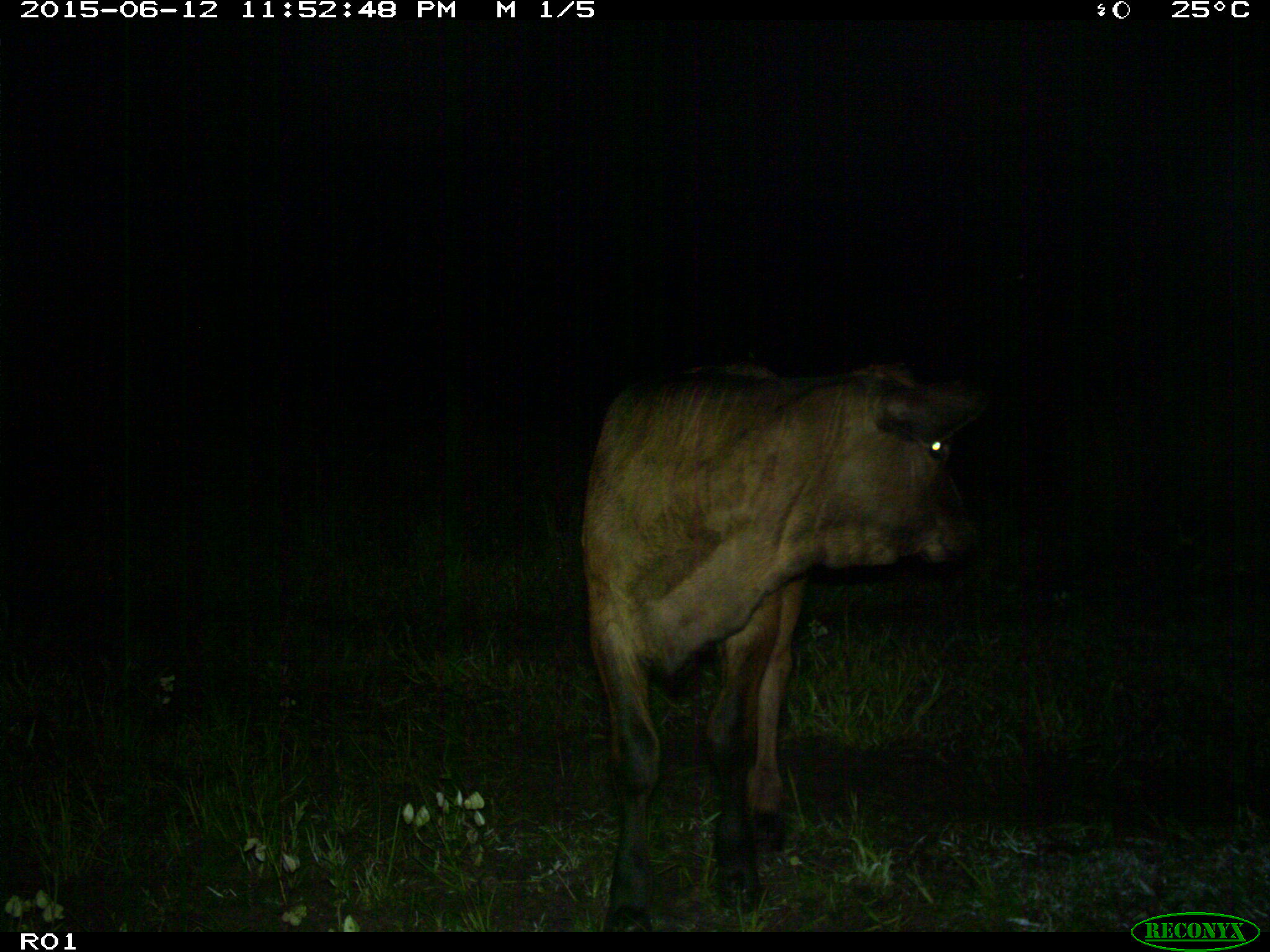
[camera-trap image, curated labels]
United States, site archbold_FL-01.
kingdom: Animalia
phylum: Chordata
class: Mammalia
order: Artiodactyla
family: Bovidae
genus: Bos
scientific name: Bos taurus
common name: domestic cow